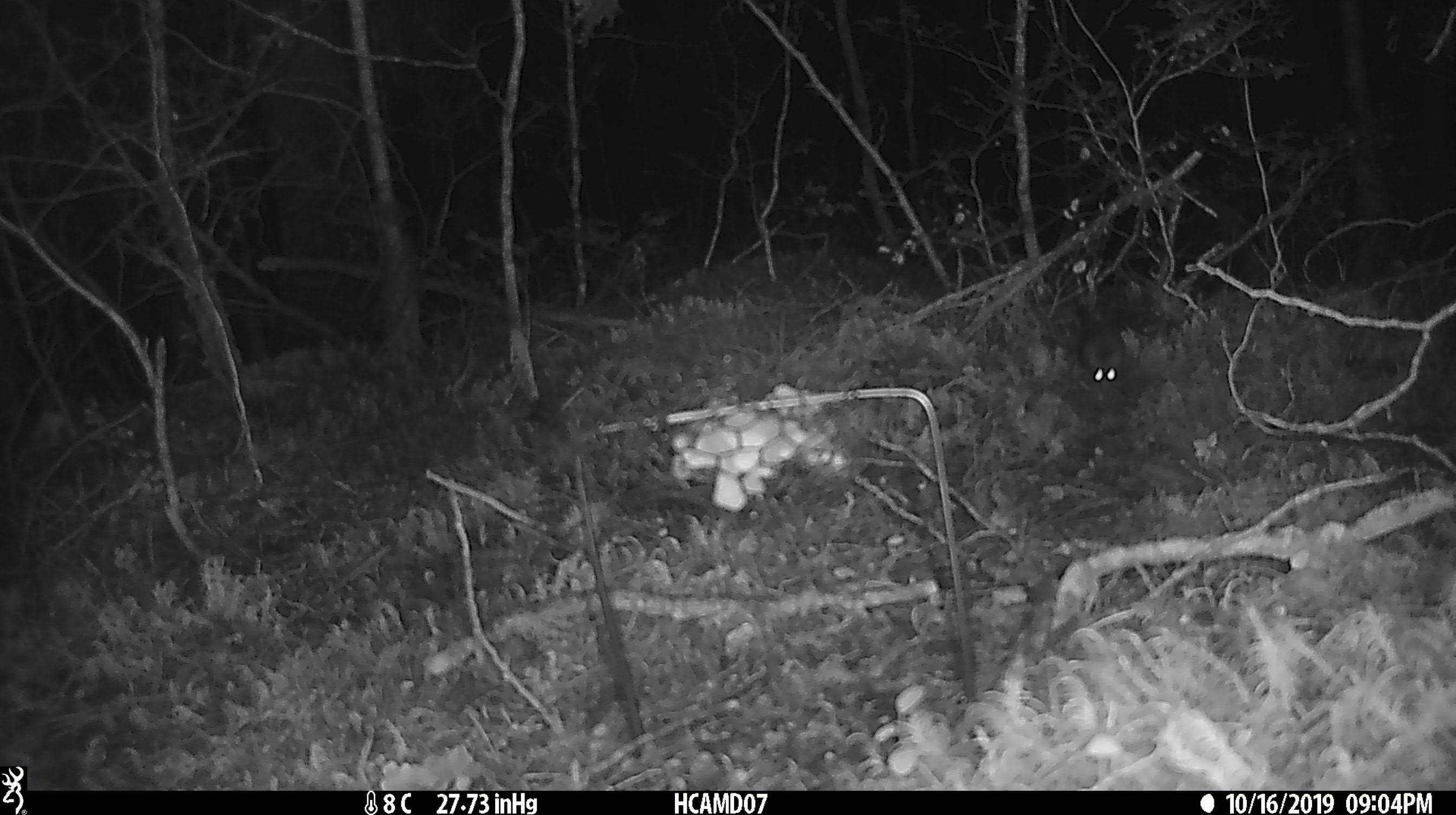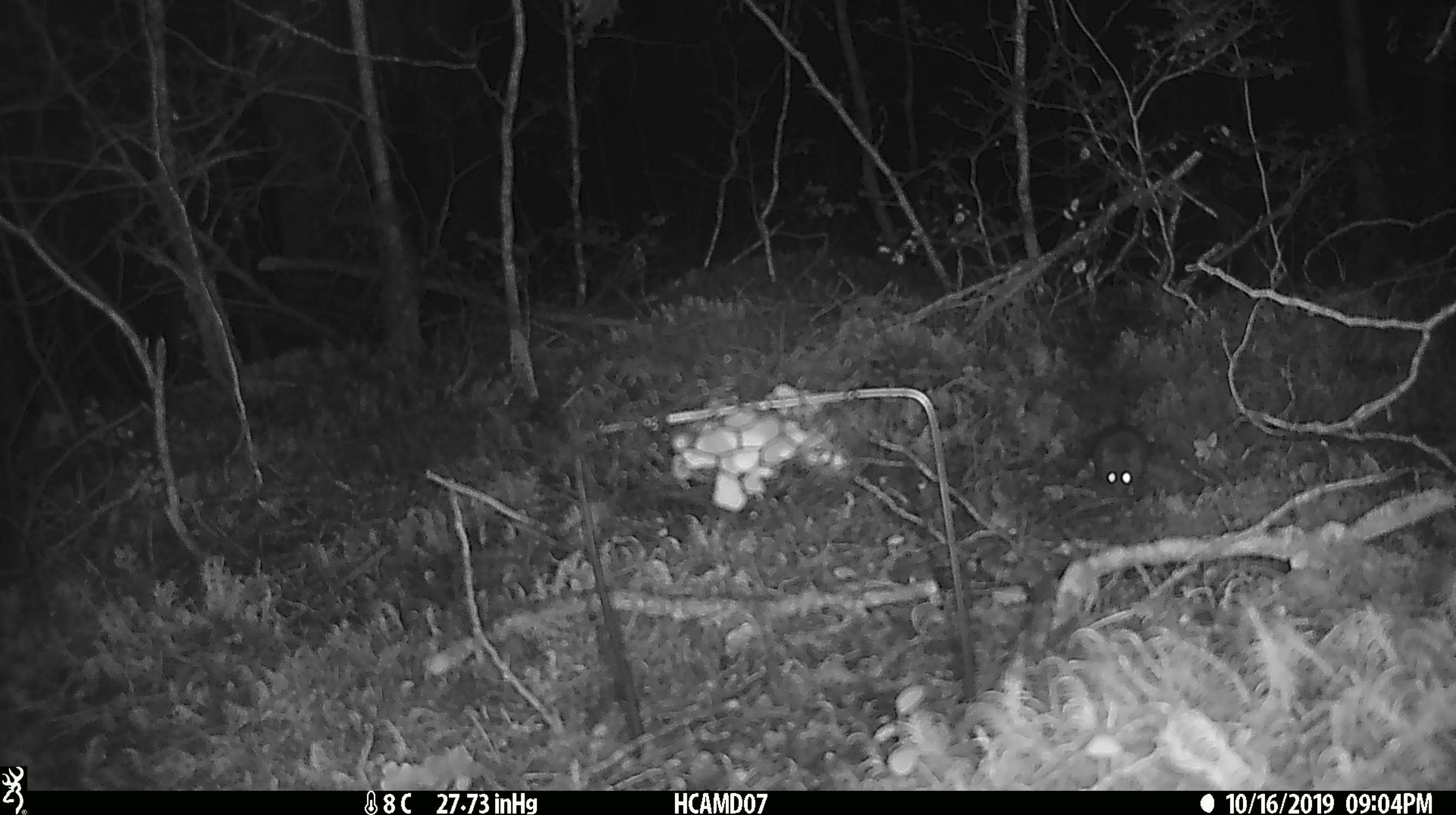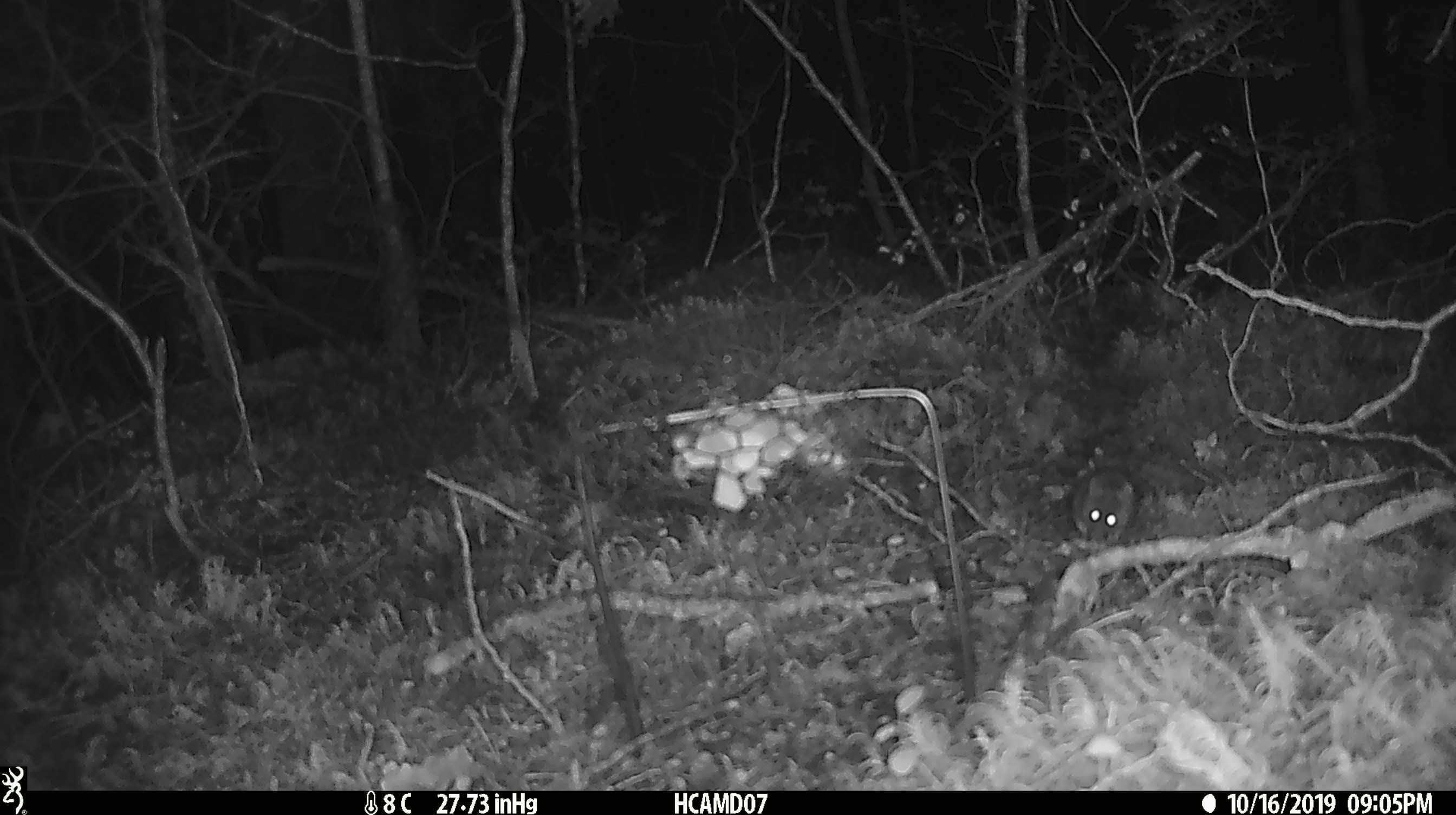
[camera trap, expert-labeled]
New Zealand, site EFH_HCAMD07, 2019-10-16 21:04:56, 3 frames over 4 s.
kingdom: Animalia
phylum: Chordata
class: Mammalia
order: Rodentia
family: Muridae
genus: Mus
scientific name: Mus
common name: mouse